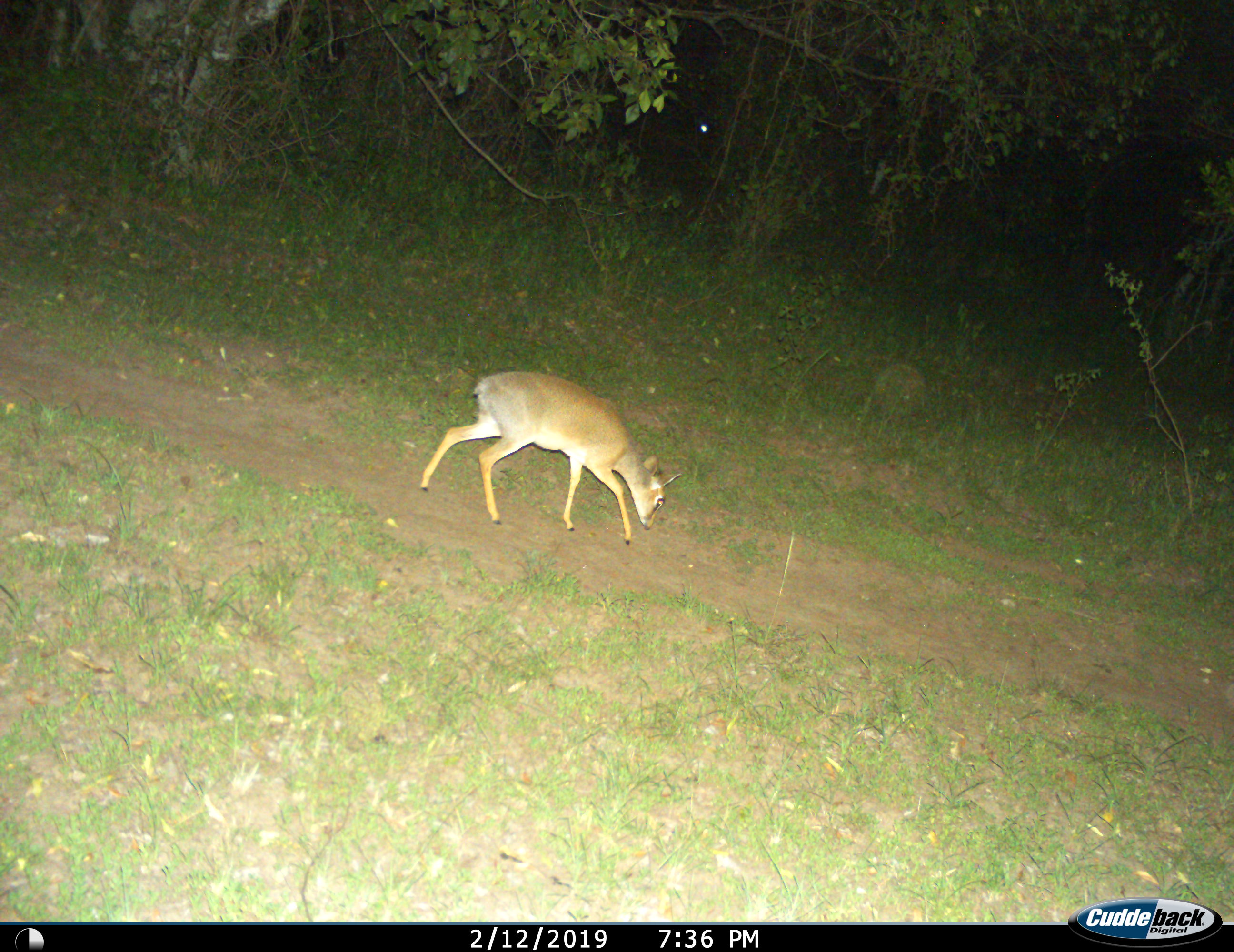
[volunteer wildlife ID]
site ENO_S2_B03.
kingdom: Animalia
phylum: Chordata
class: Mammalia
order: Artiodactyla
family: Bovidae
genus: Madoqua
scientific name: Madoqua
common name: dik-dik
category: dikdik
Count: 1.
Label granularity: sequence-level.